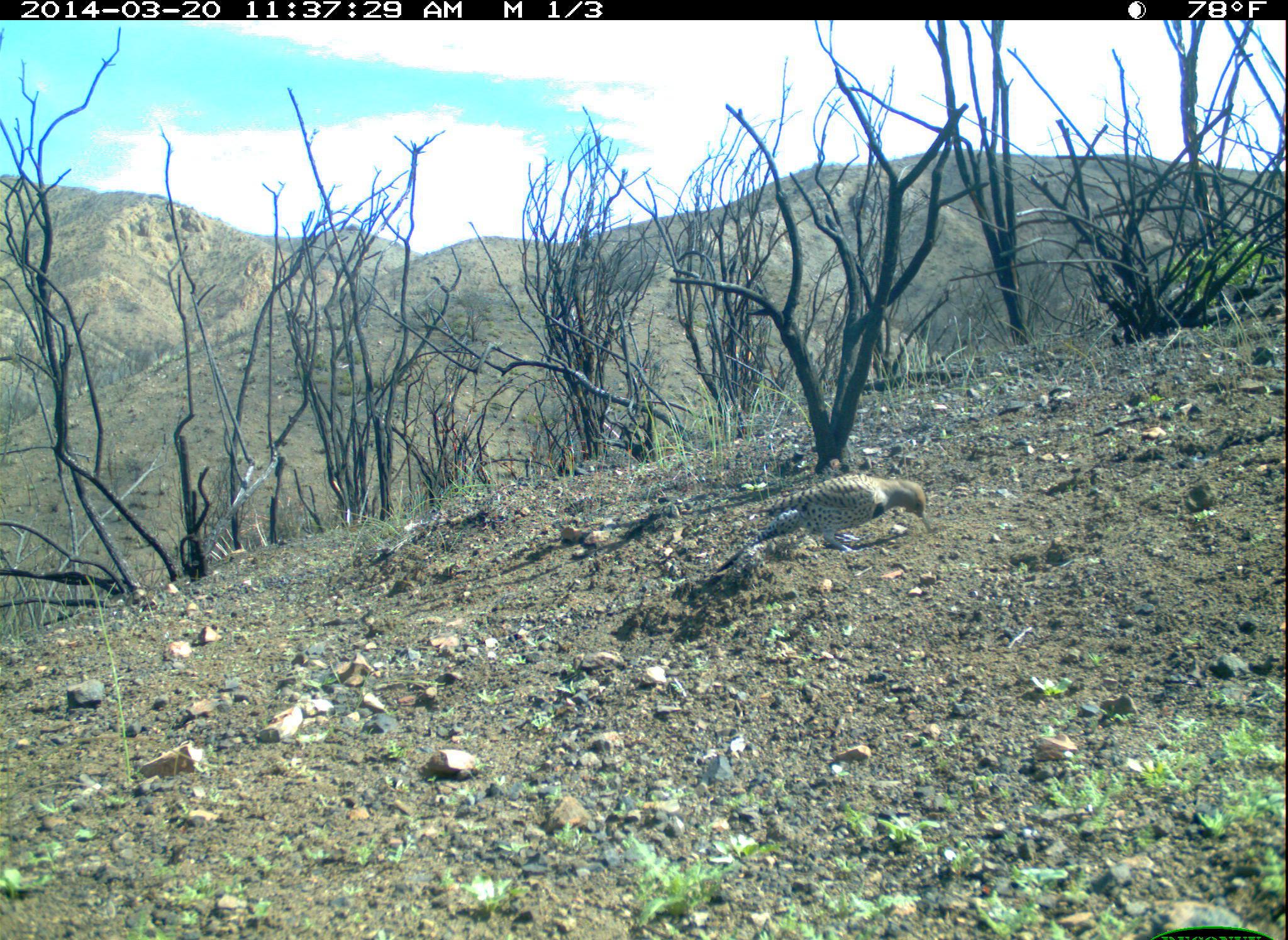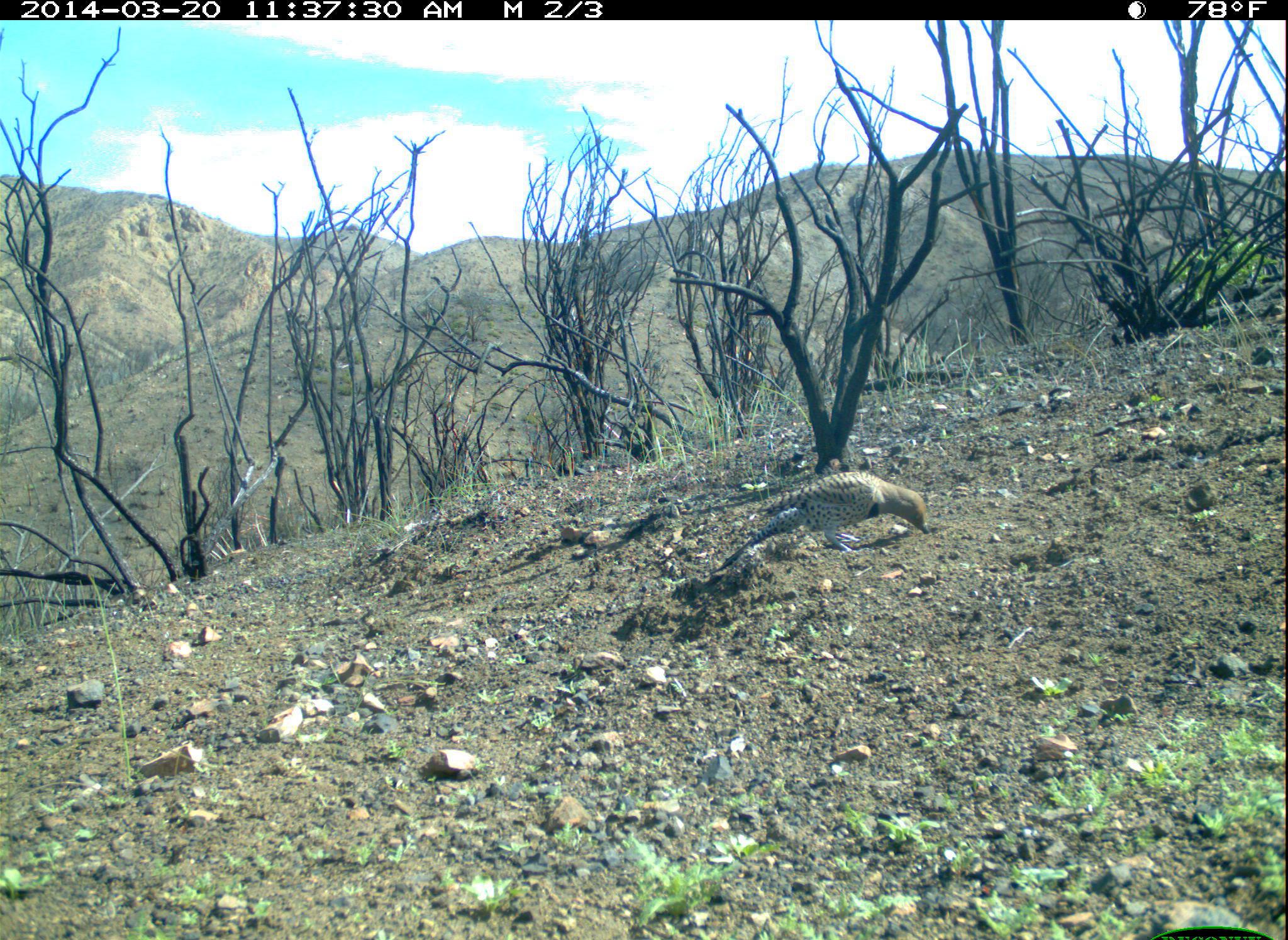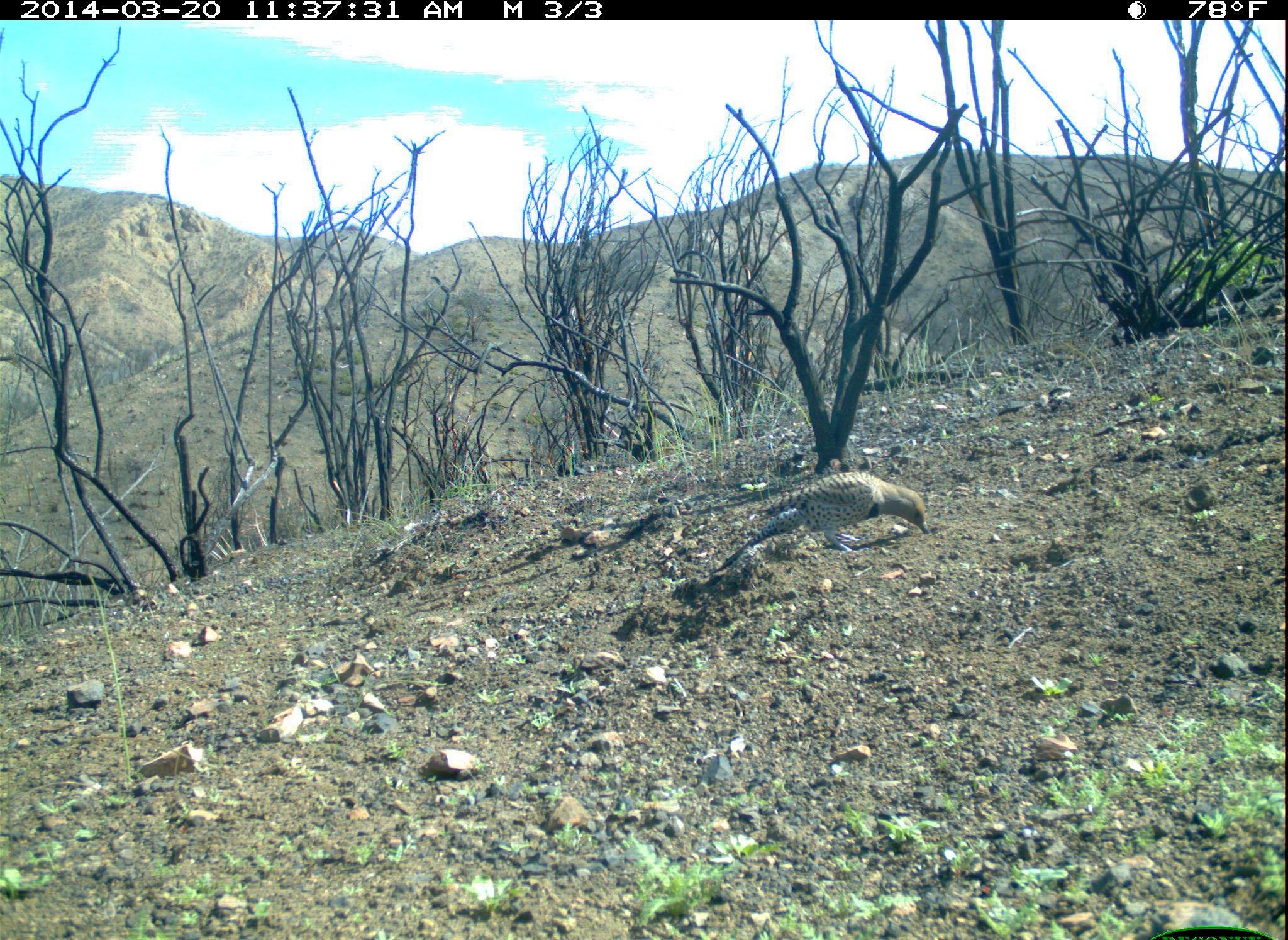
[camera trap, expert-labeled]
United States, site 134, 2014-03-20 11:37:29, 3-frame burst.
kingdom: Animalia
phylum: Chordata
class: Aves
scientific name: Aves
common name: bird